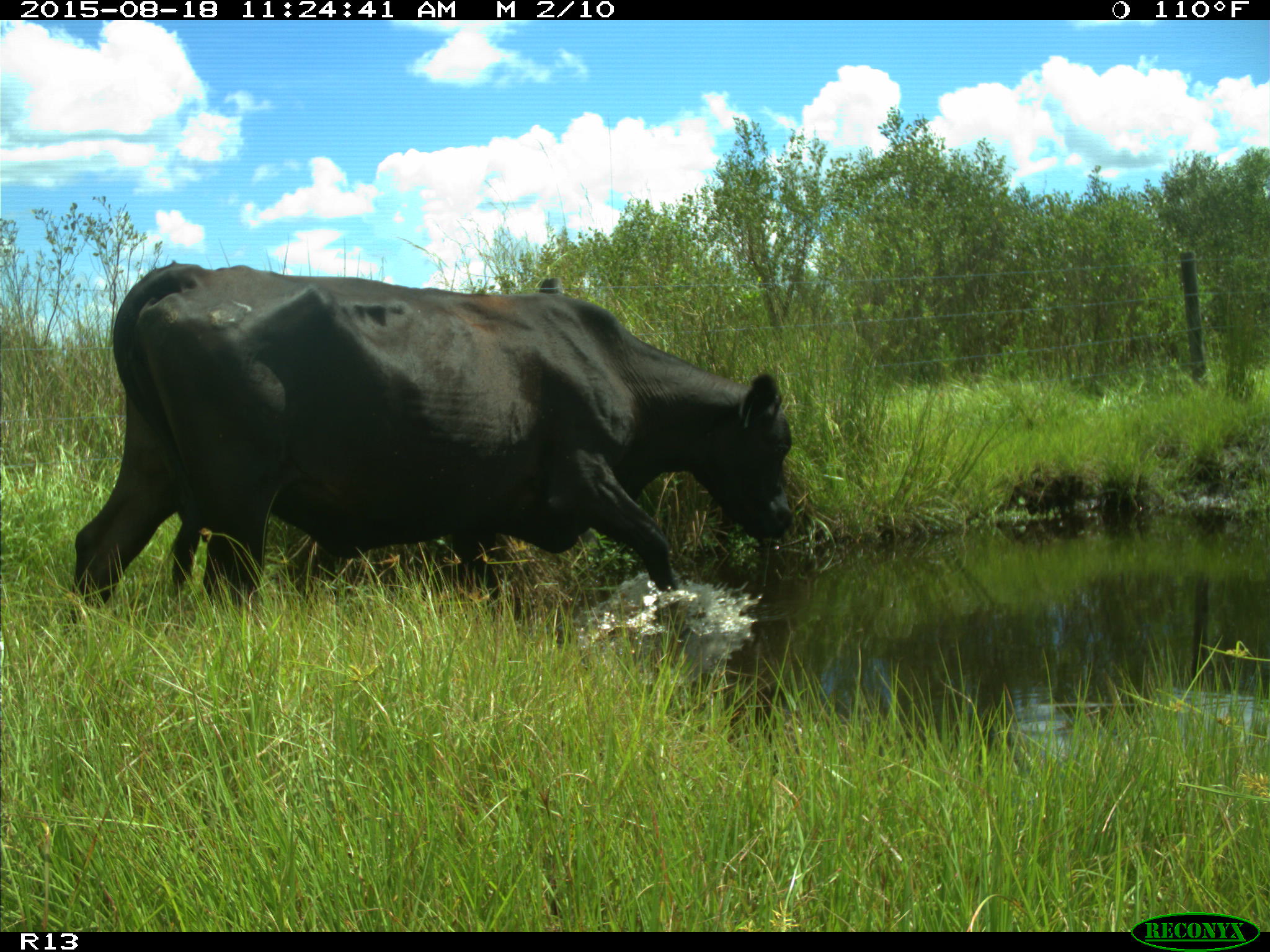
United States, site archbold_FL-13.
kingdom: Animalia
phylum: Chordata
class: Mammalia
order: Artiodactyla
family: Bovidae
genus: Bos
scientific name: Bos taurus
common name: domestic cow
Bos taurus (domestic cow).